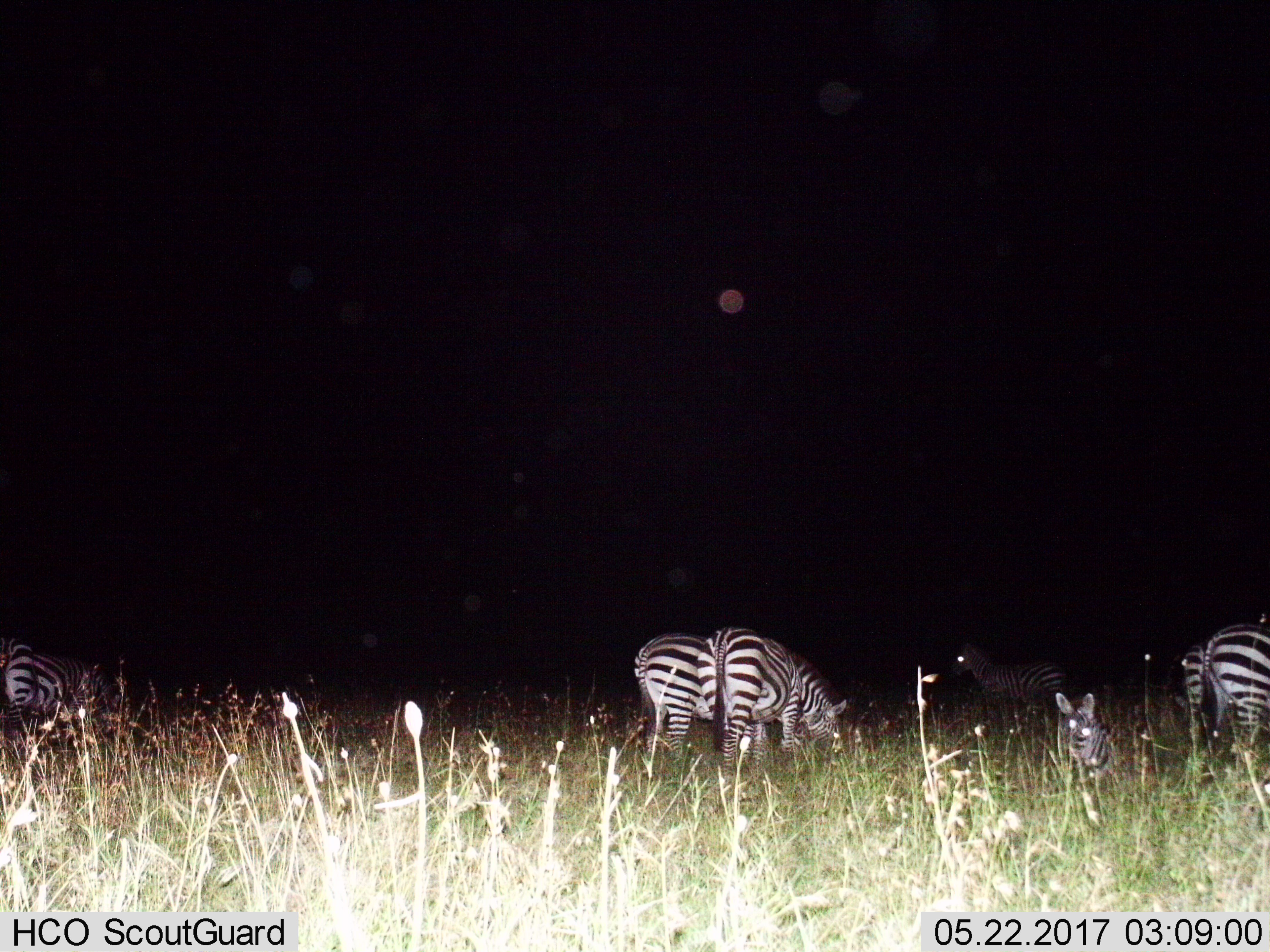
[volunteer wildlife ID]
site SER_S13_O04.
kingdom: Animalia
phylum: Chordata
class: Mammalia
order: Perissodactyla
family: Equidae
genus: Equus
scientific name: Equus quagga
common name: plains zebra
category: zebraplains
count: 7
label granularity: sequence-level